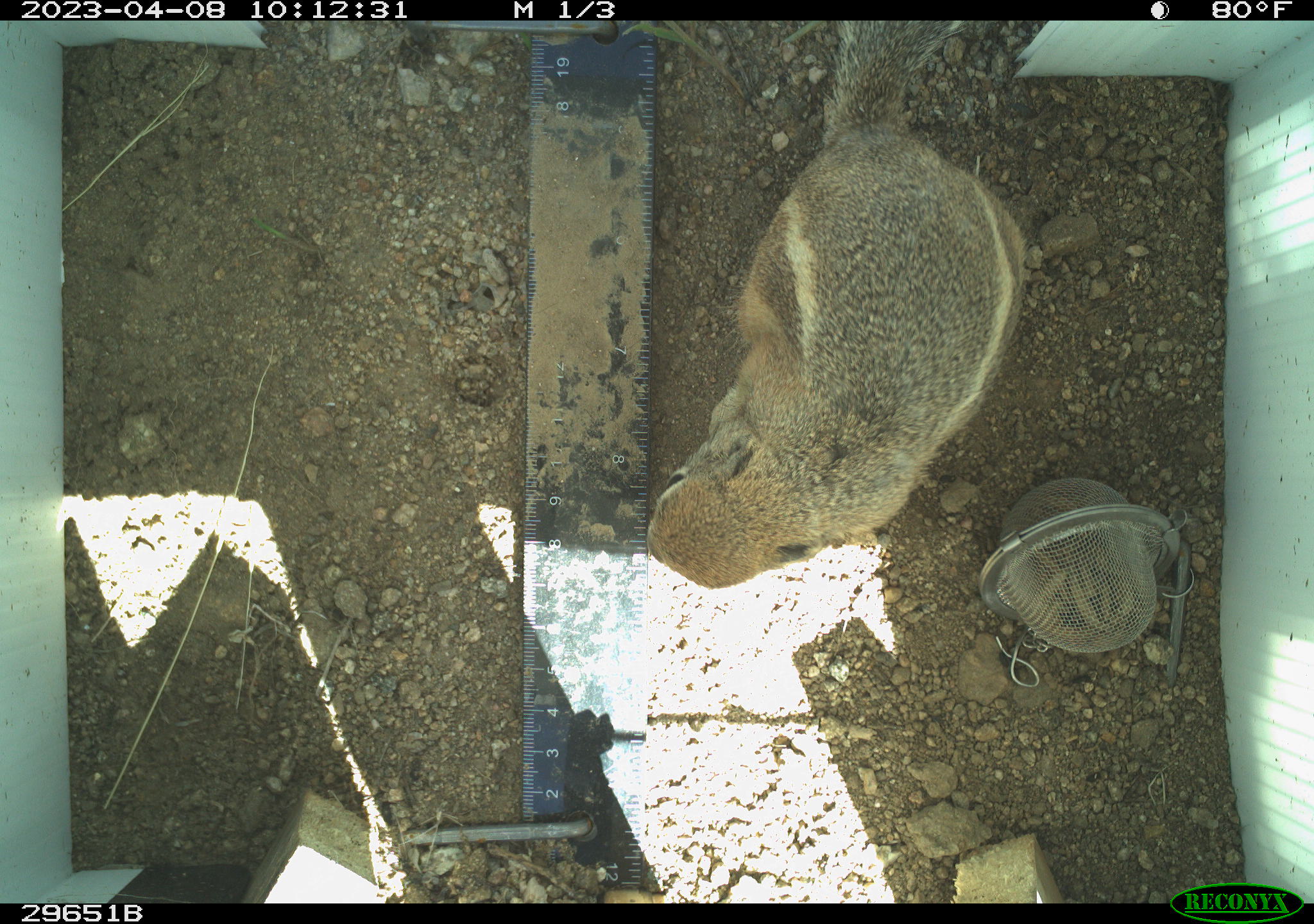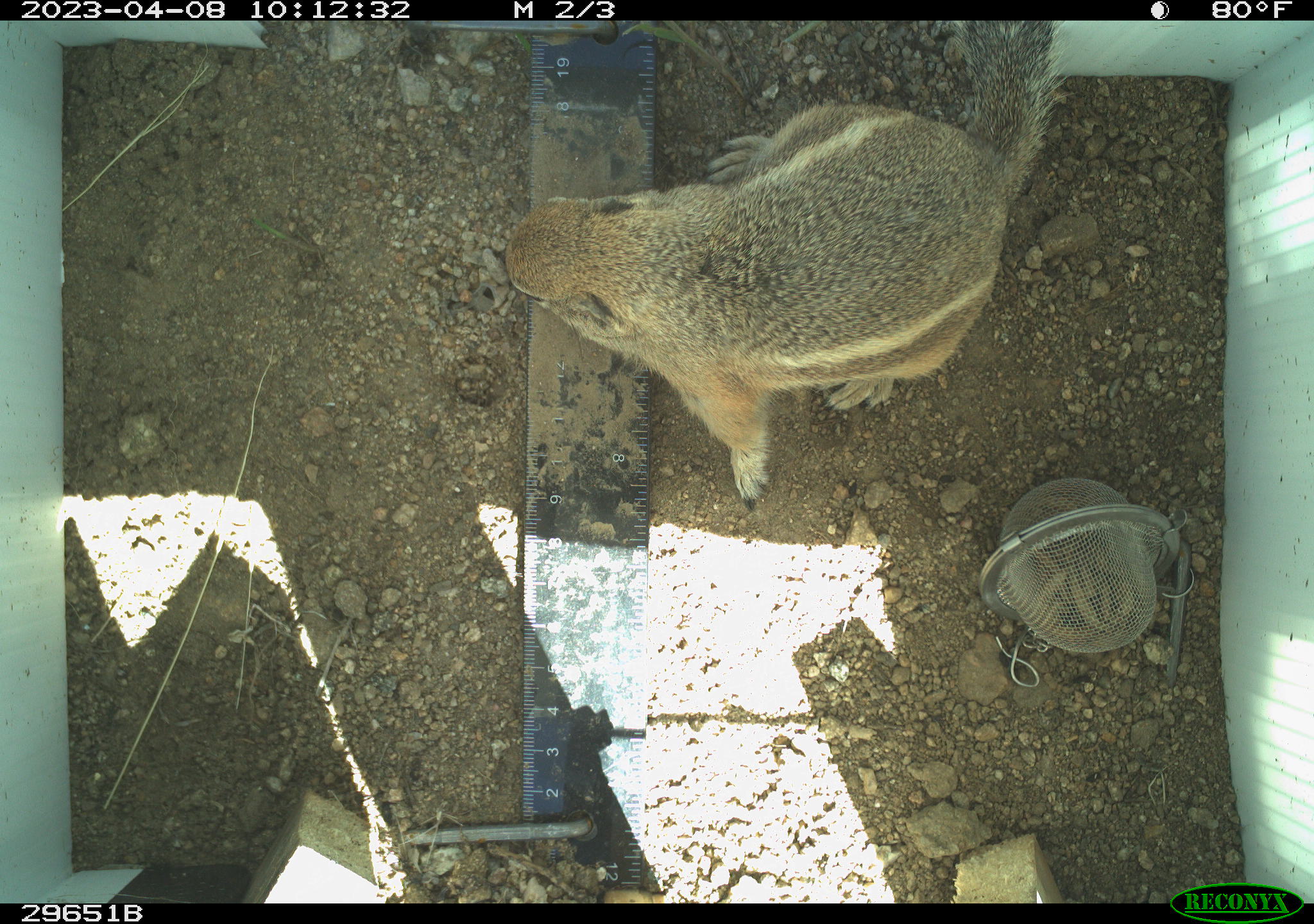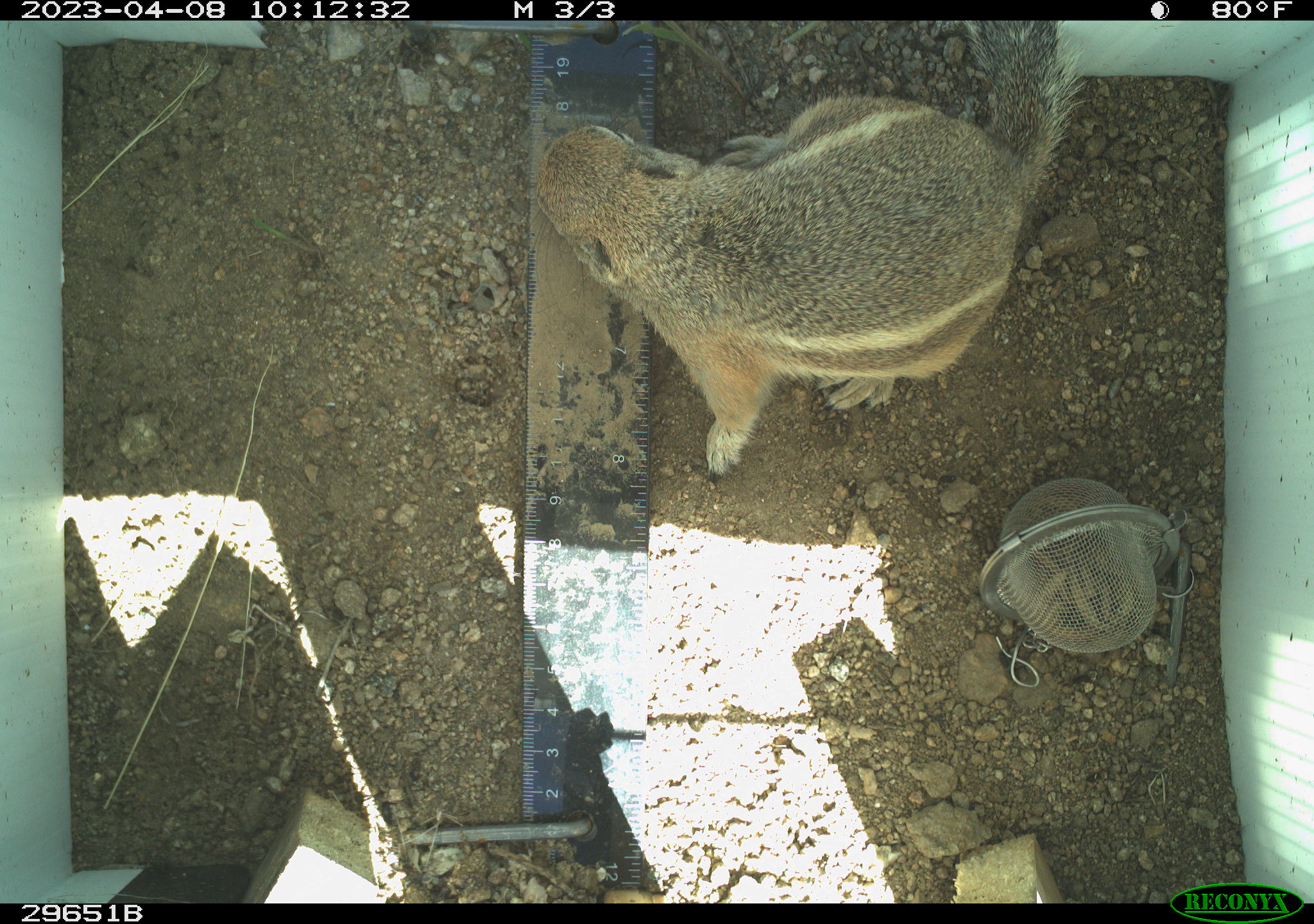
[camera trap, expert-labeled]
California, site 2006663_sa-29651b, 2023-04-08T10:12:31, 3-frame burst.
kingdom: Animalia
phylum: Chordata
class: Mammalia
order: Rodentia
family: Sciuridae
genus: Ammospermophilus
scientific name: Ammospermophilus leucurus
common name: white-tailed antelope squirrel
White-tailed antelope squirrel (Ammospermophilus leucurus).